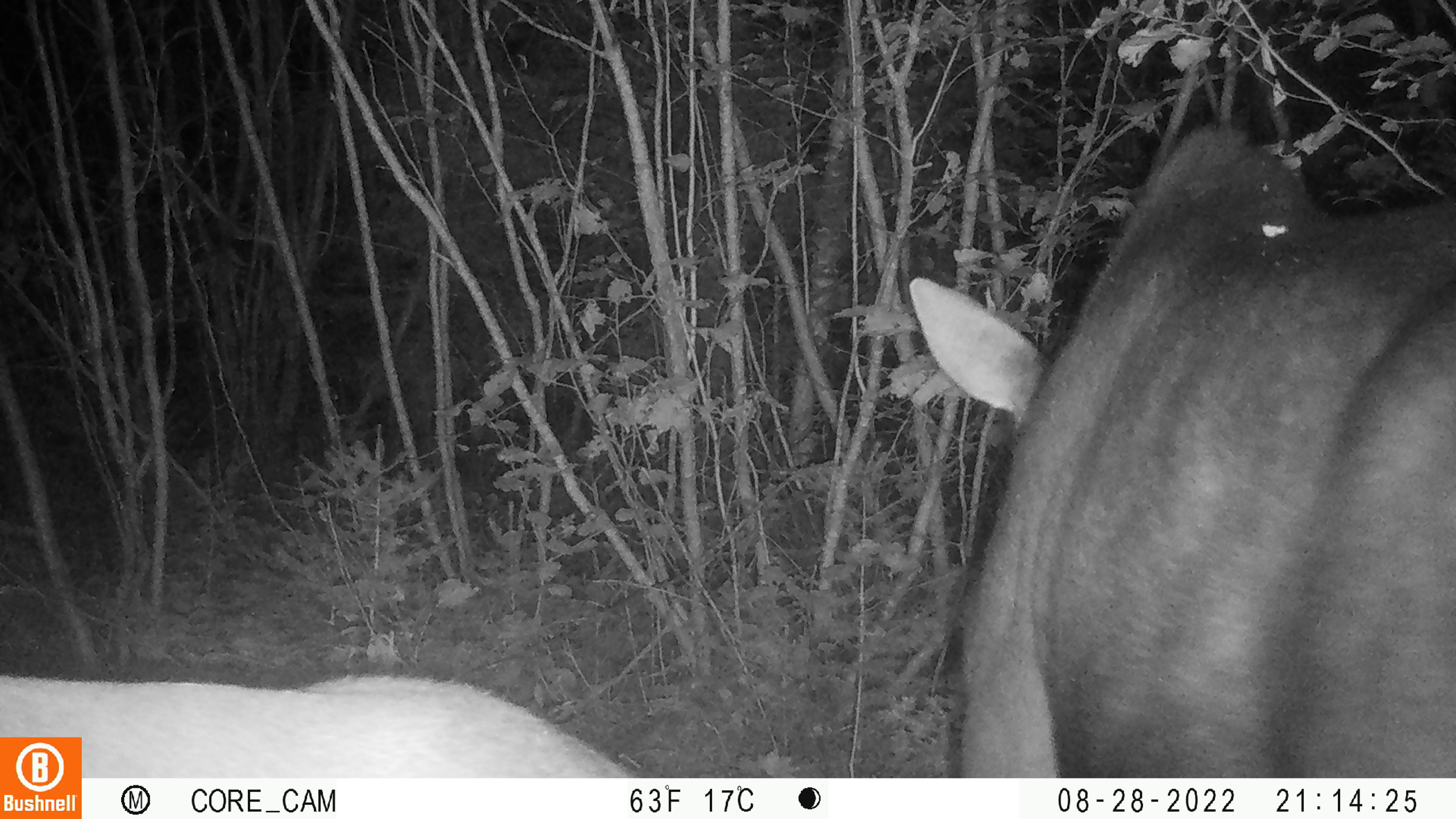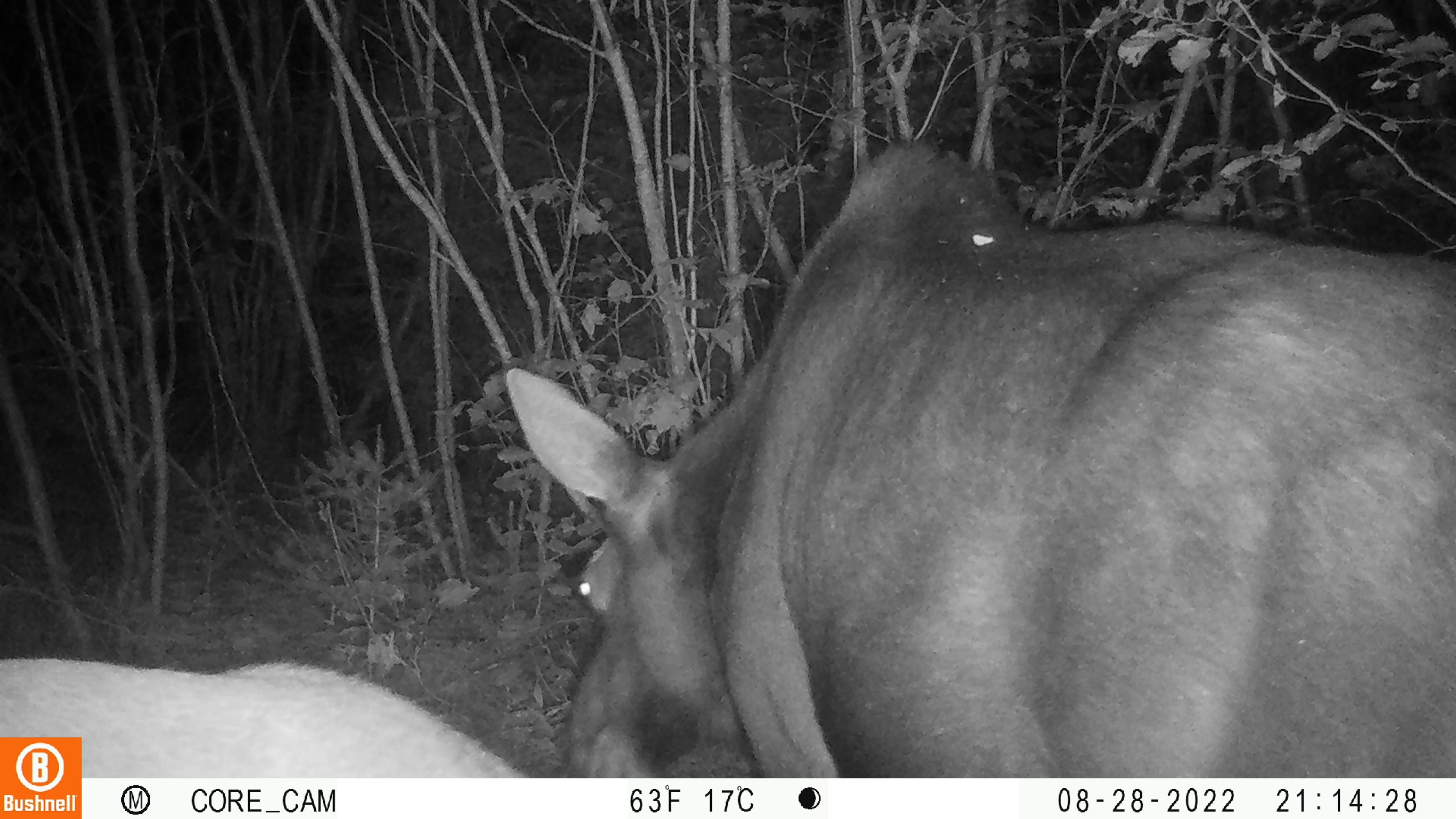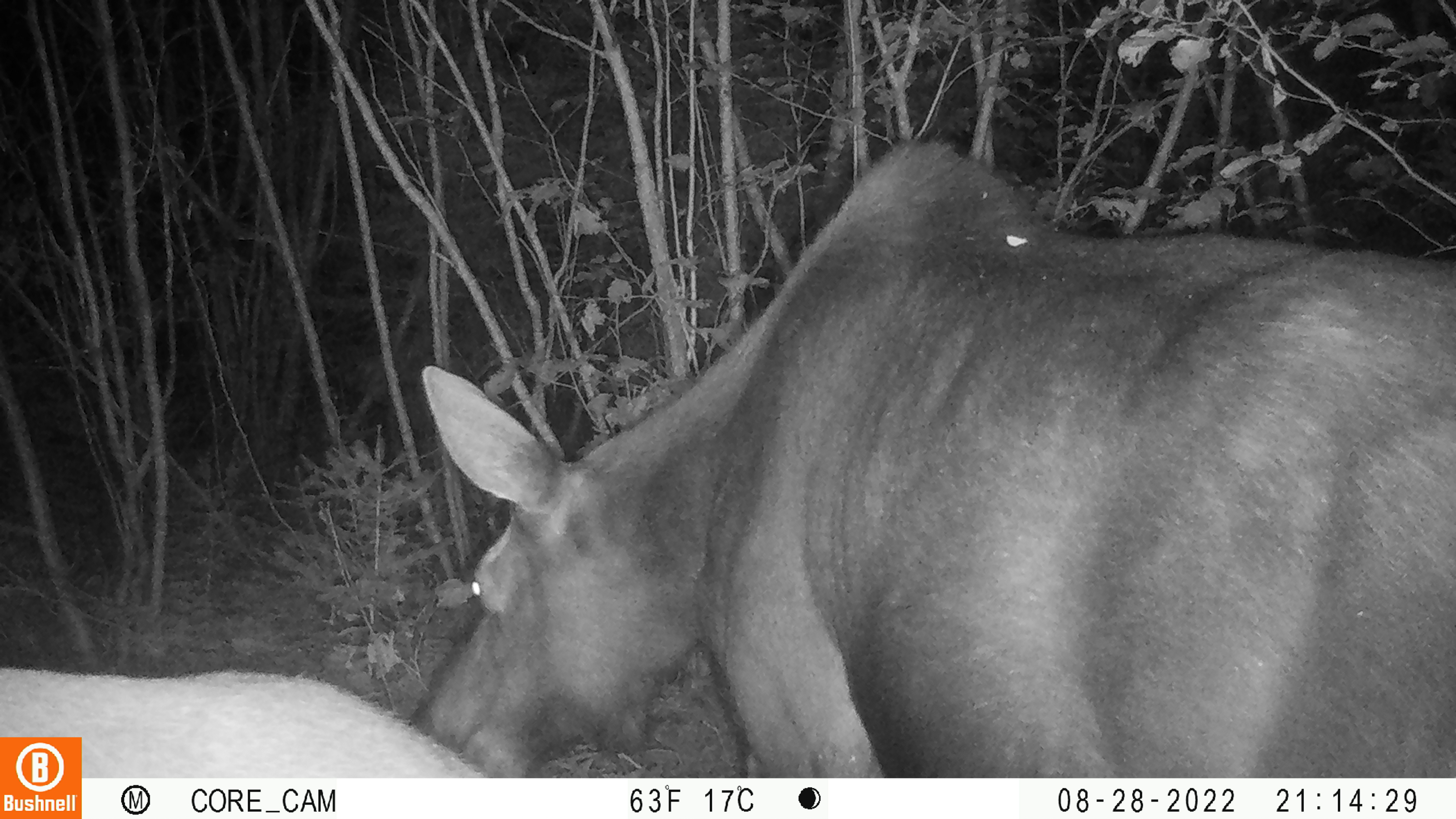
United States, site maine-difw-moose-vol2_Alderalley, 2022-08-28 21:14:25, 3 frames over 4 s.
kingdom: Animalia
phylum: Chordata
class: Mammalia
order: Artiodactyla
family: Cervidae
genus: Alces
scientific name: Alces alces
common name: moose